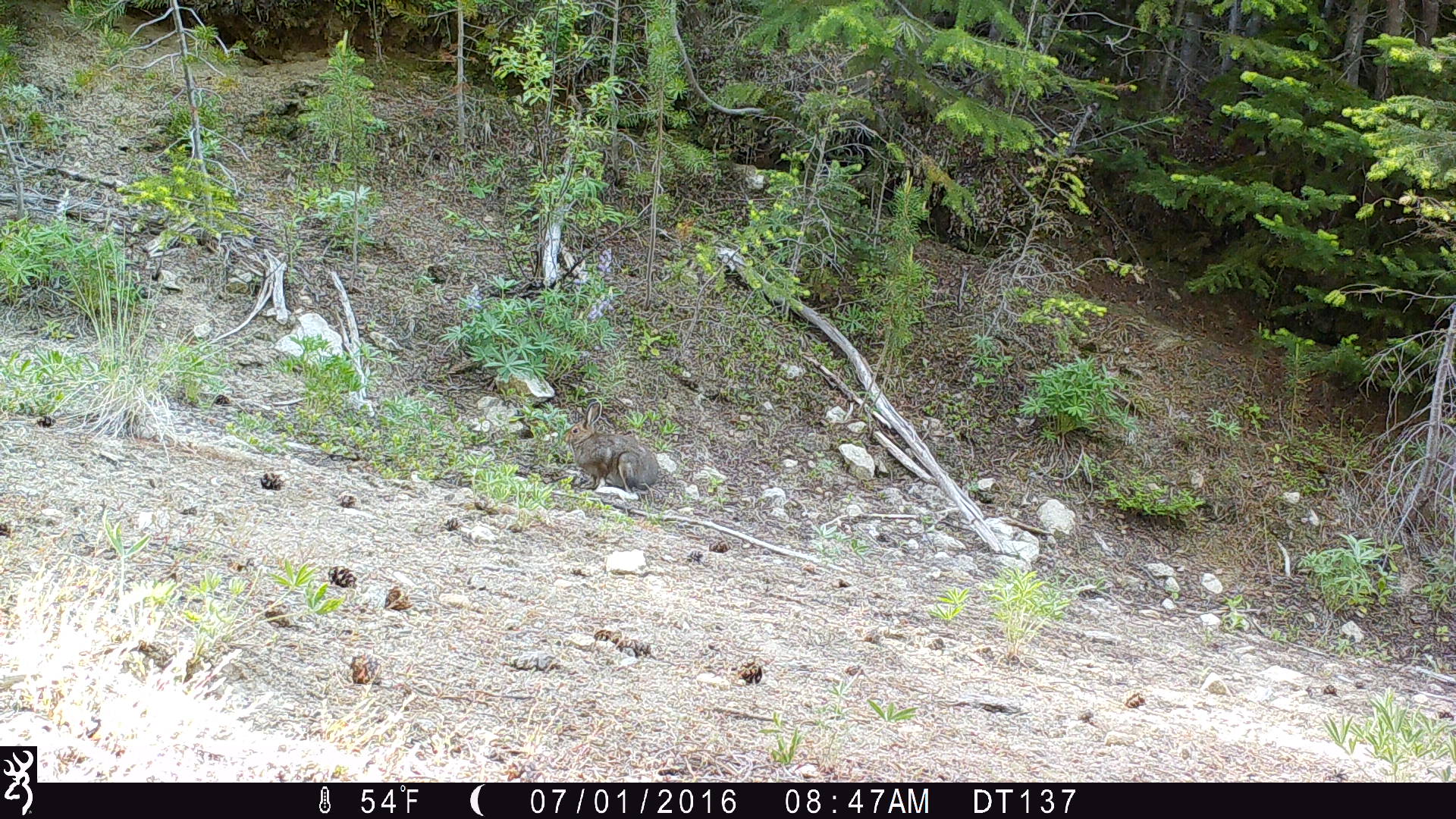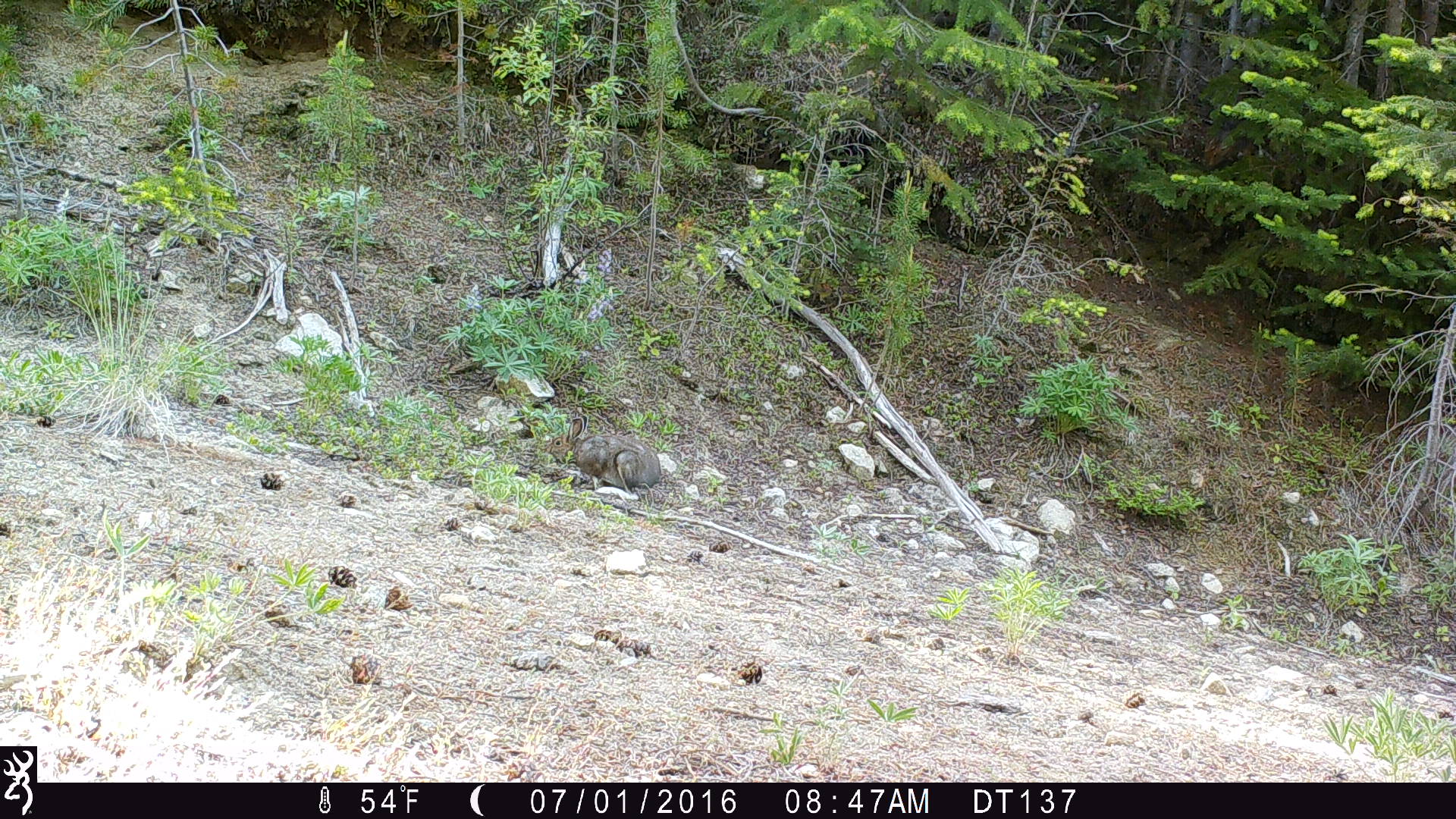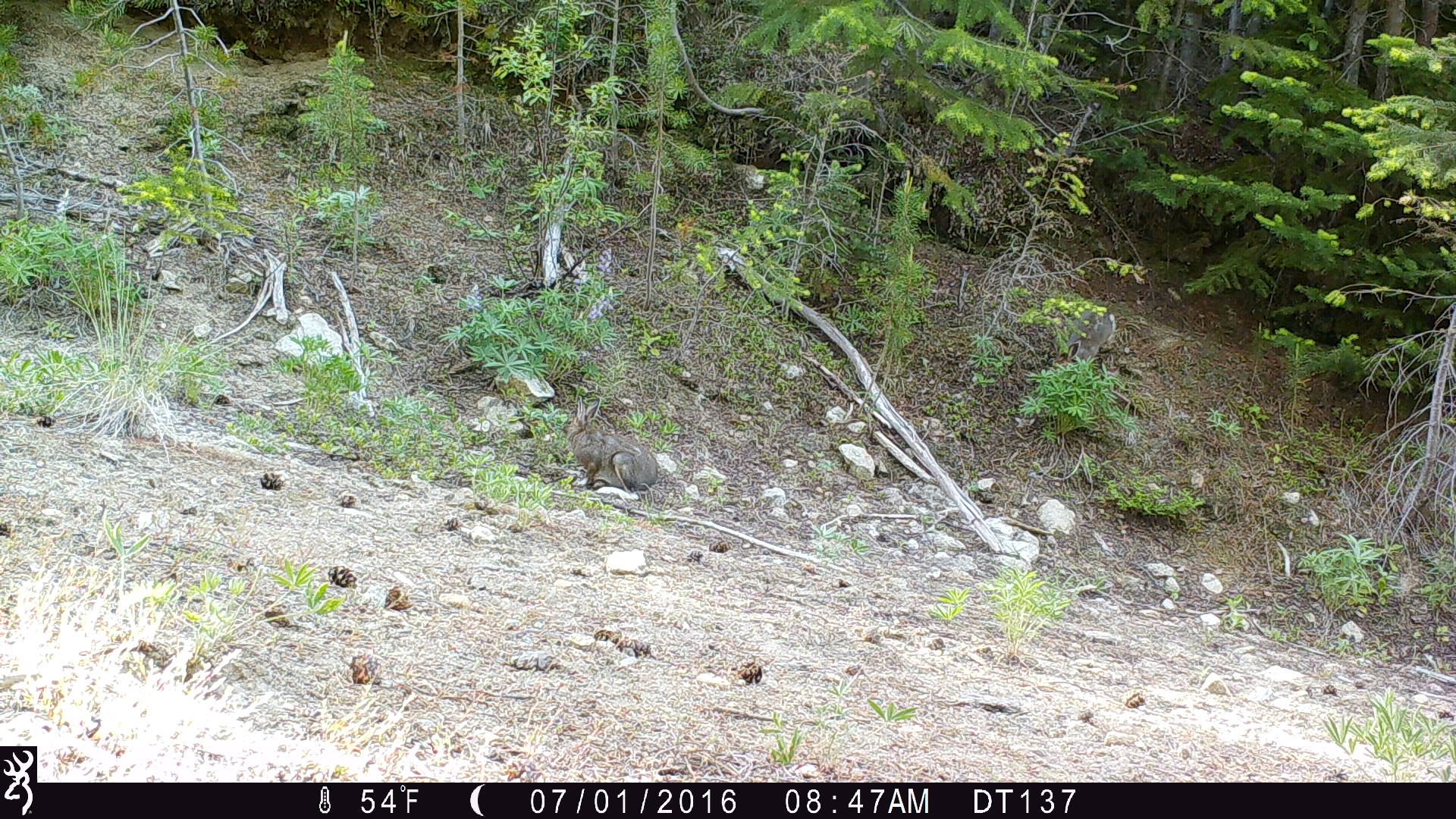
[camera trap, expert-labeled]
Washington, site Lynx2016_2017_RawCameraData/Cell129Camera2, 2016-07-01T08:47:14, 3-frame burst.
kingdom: Animalia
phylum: Chordata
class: Mammalia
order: Lagomorpha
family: Leporidae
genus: Lepus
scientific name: Lepus americanus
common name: snowshoe hare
Lepus americanus (snowshoe hare). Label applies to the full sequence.